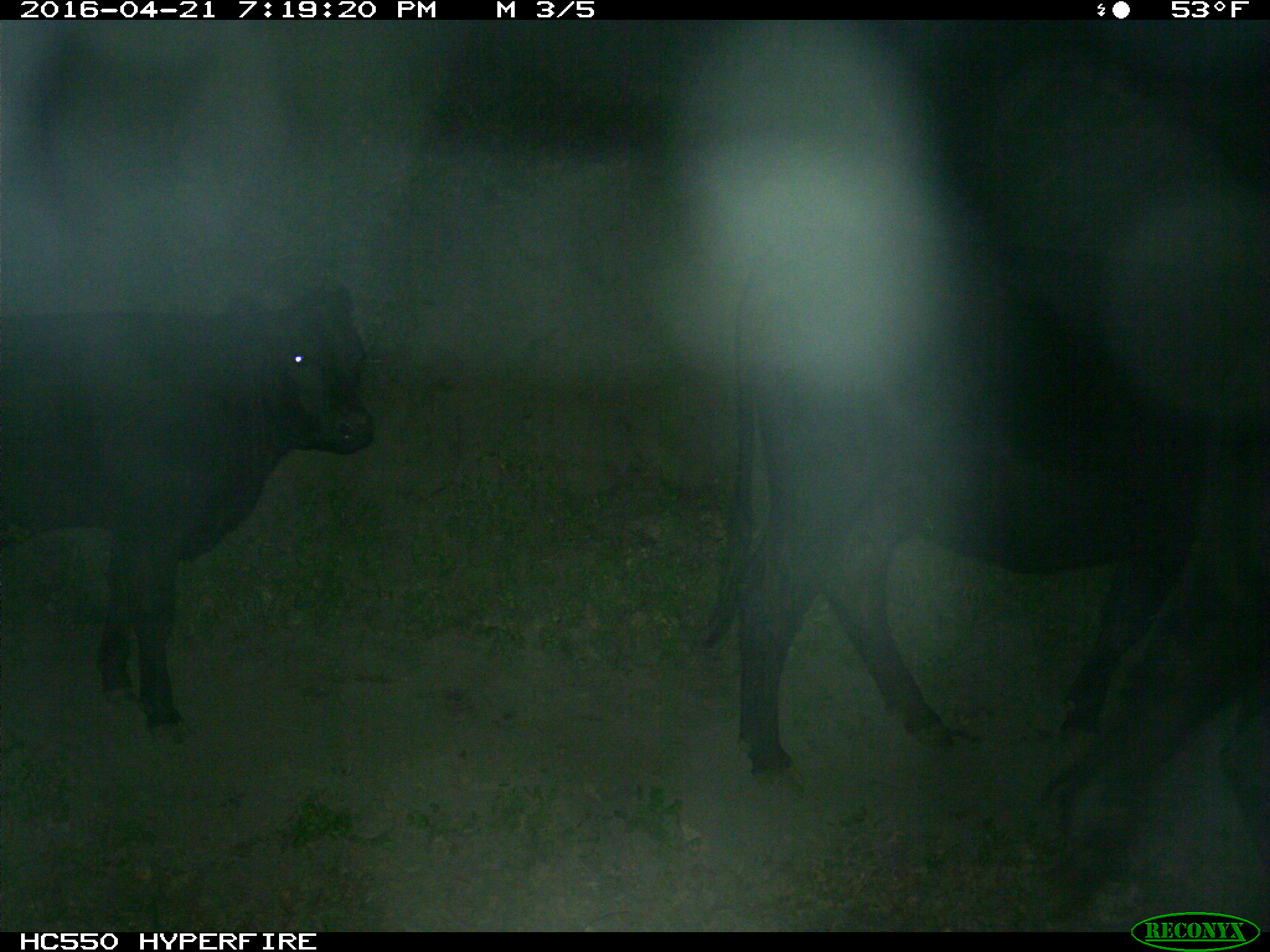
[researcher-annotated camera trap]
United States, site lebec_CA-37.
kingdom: Animalia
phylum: Chordata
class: Mammalia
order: Artiodactyla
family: Bovidae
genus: Bos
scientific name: Bos taurus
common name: domestic cow